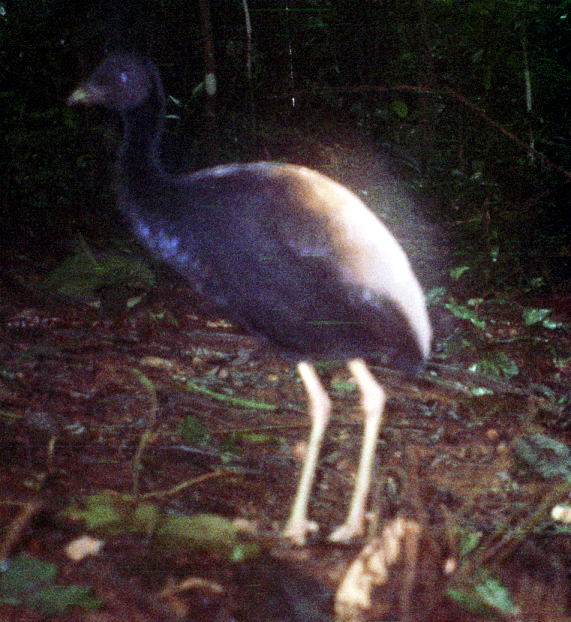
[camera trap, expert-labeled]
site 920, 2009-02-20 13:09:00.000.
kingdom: Animalia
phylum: Chordata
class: Aves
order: Gruiformes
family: Psophiidae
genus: Psophia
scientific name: Psophia crepitans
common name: gray-winged trumpeter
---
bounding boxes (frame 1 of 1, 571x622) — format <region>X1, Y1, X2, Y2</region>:
psophia crepitans: <region>62, 44, 435, 545</region>